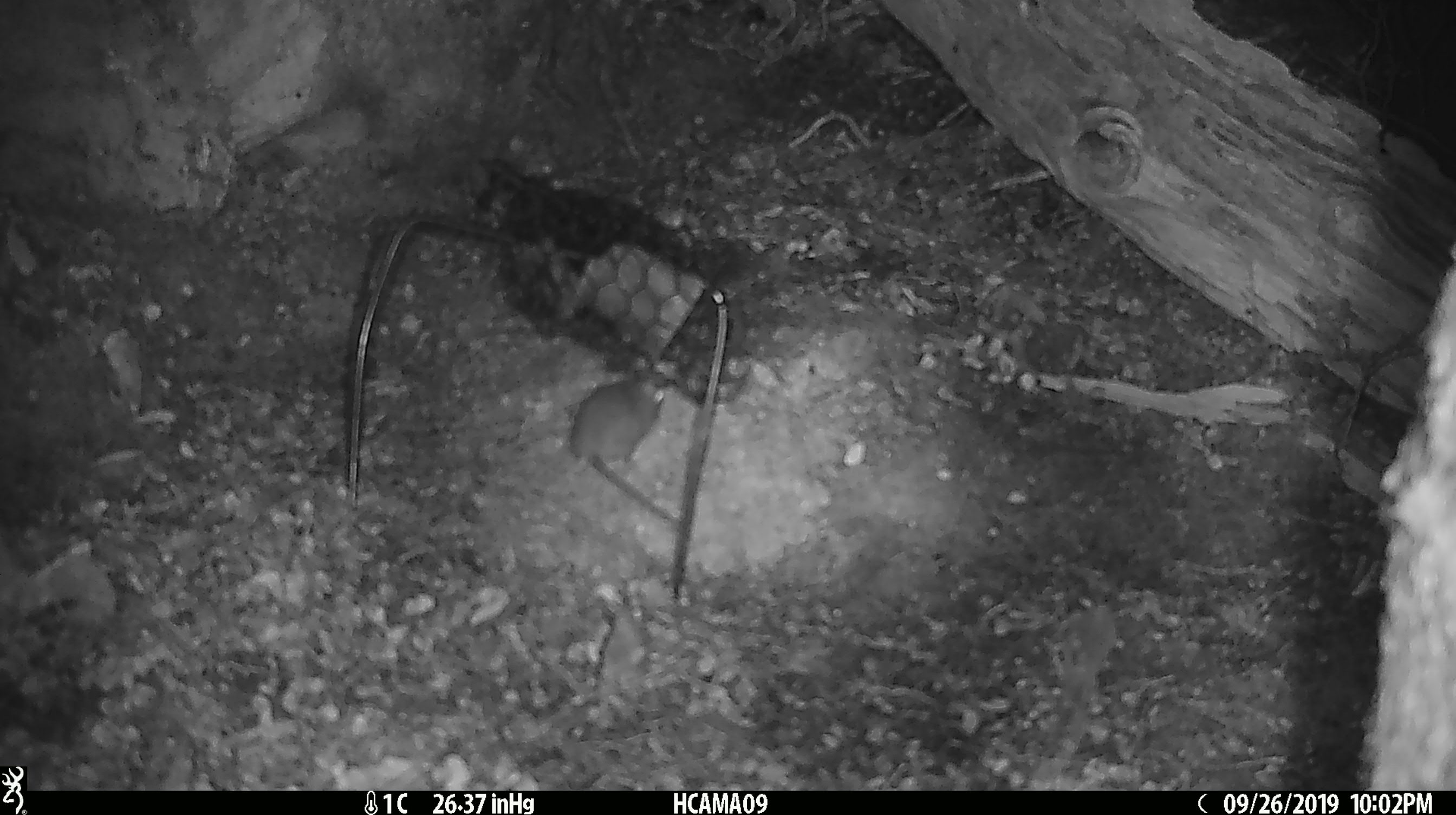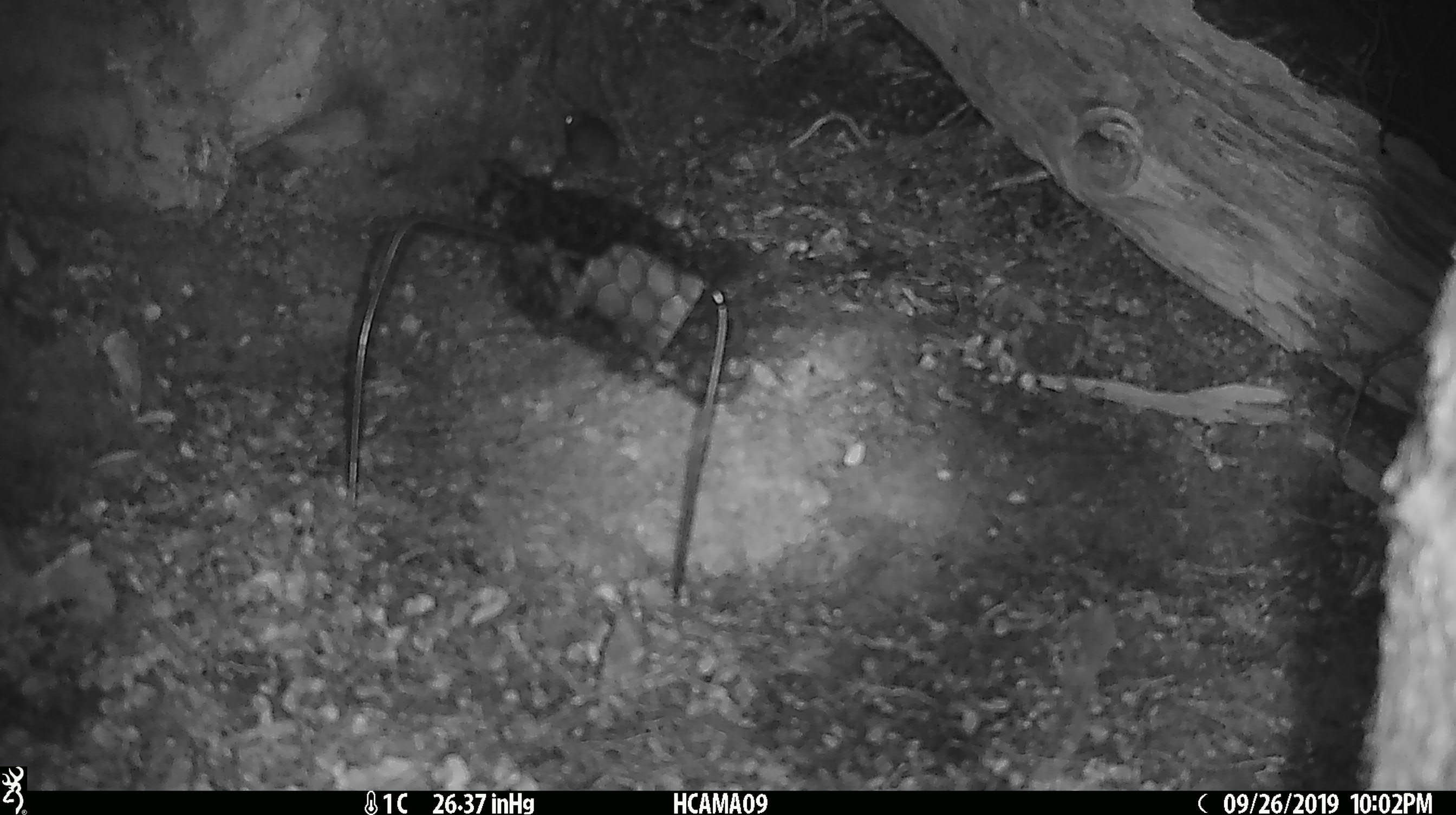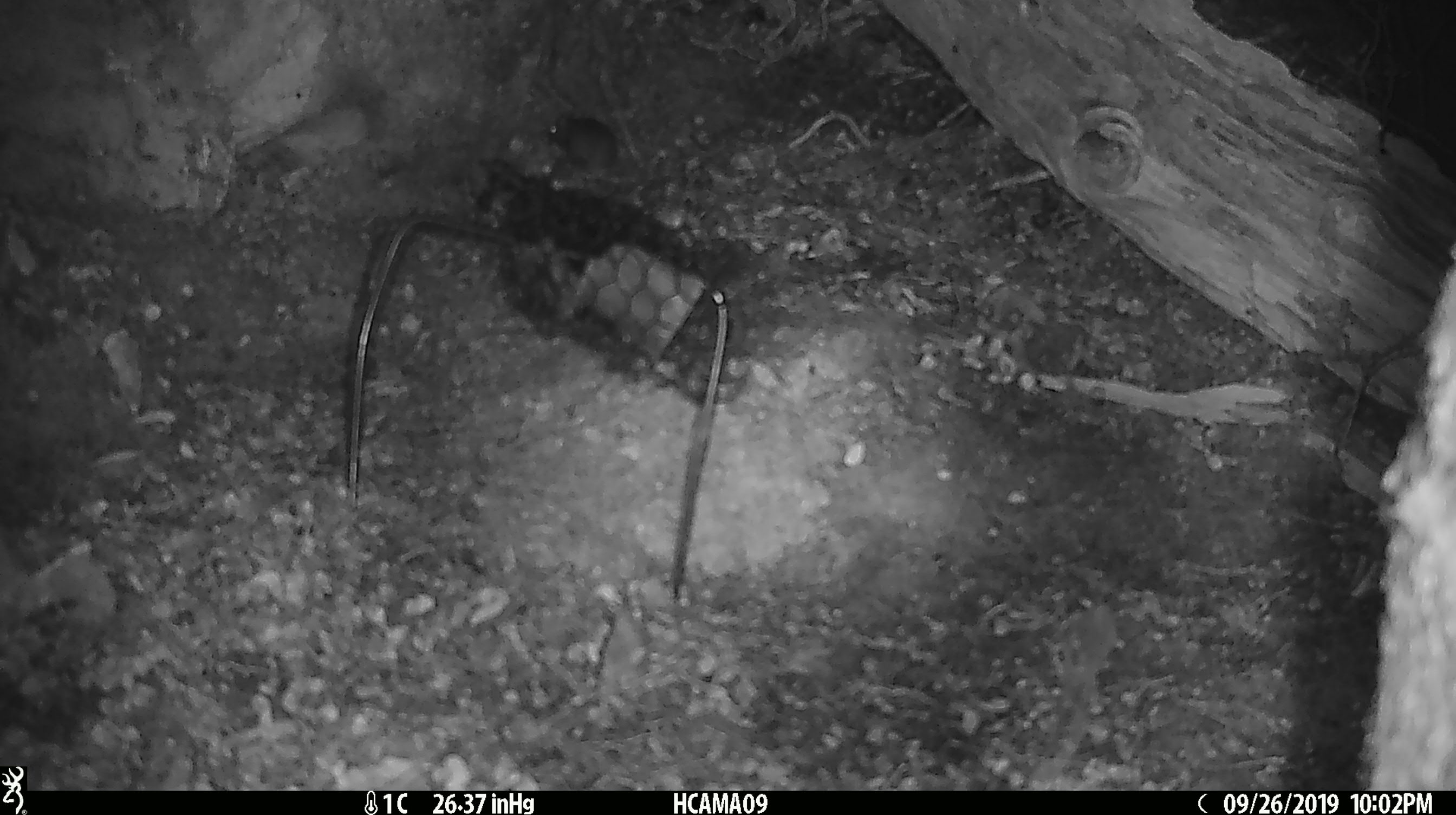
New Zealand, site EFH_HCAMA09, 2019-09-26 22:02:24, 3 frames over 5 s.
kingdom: Animalia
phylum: Chordata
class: Mammalia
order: Rodentia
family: Muridae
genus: Mus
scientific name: Mus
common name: mouse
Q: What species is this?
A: Mouse (Mus).